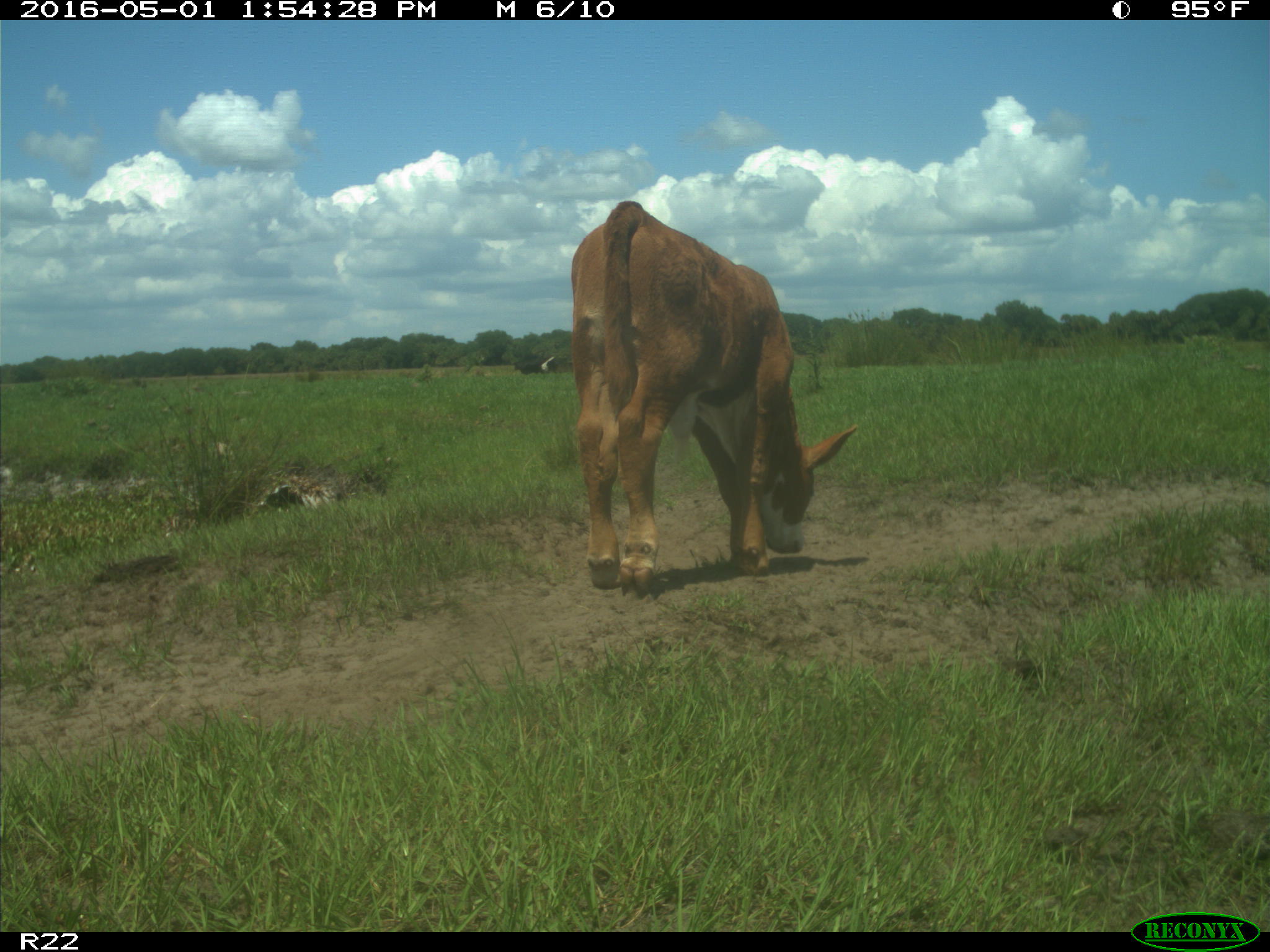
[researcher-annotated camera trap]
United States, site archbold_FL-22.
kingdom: Animalia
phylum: Chordata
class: Mammalia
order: Artiodactyla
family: Bovidae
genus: Bos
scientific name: Bos taurus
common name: domestic cow